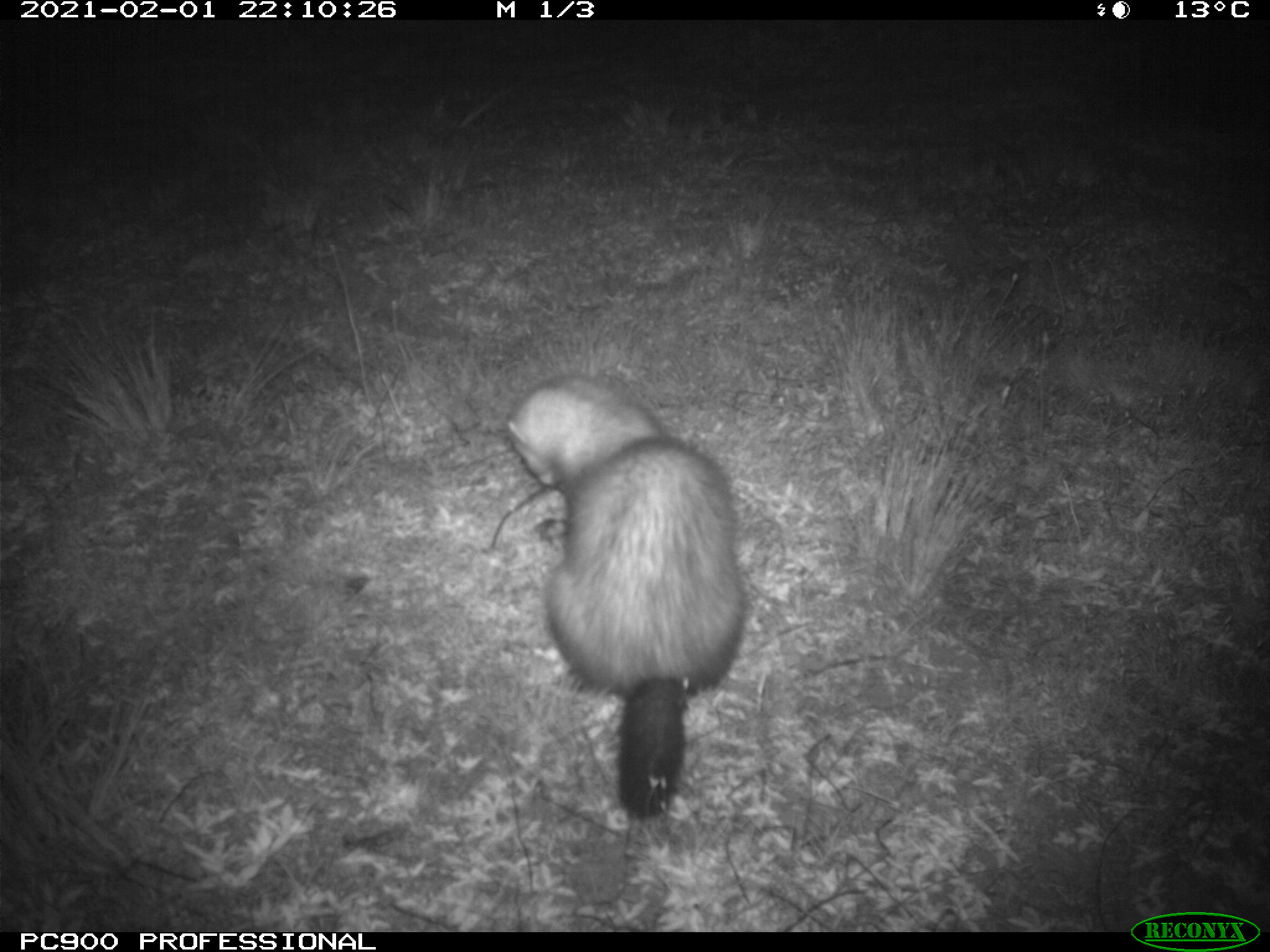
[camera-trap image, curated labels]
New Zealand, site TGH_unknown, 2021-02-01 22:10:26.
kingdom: Animalia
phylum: Chordata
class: Mammalia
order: Carnivora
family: Mustelidae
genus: Mustela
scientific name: Mustela furo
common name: ferret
Ferret (Mustela furo).